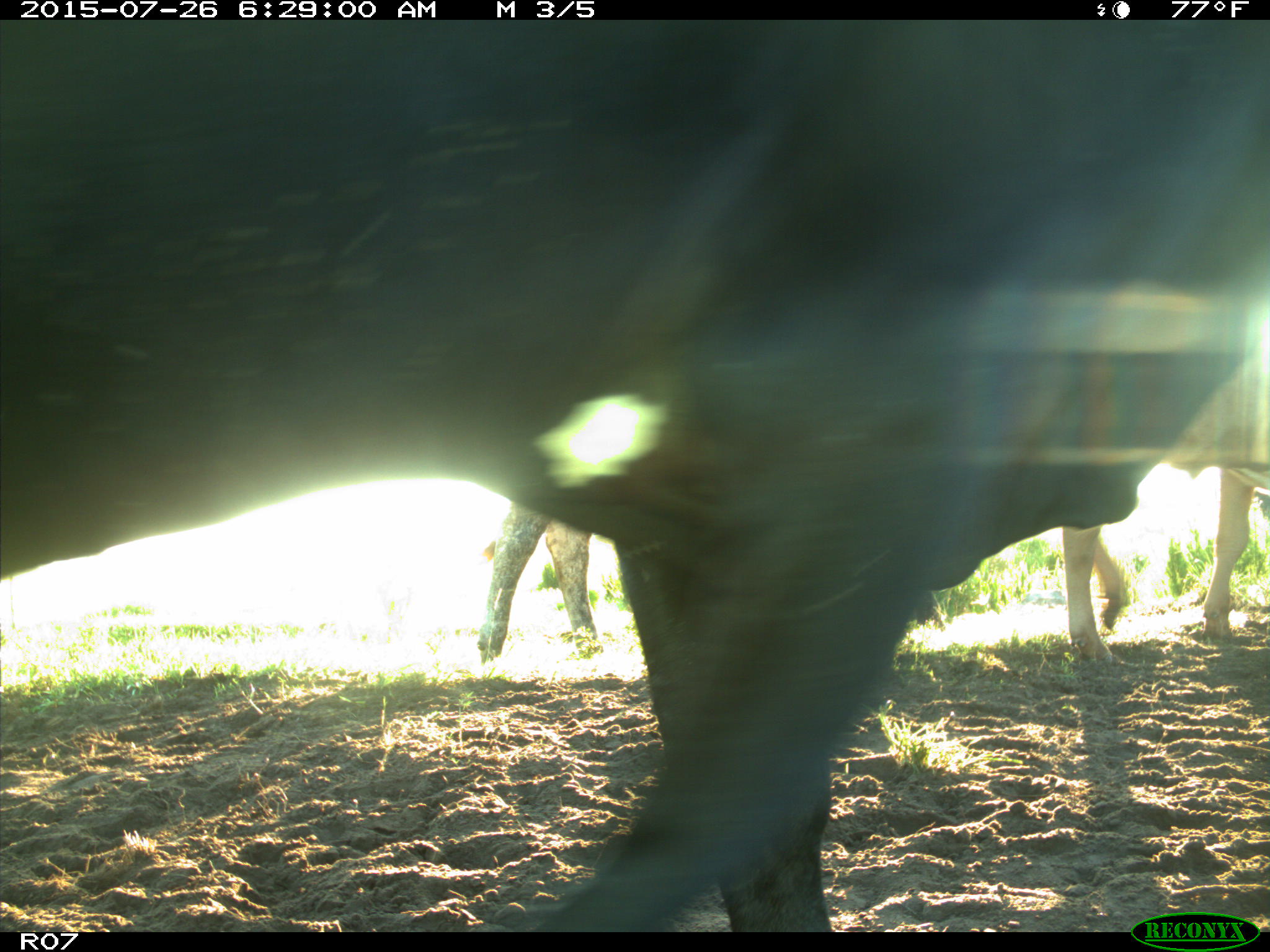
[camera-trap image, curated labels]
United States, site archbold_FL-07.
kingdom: Animalia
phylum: Chordata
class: Mammalia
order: Artiodactyla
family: Bovidae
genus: Bos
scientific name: Bos taurus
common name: domestic cow